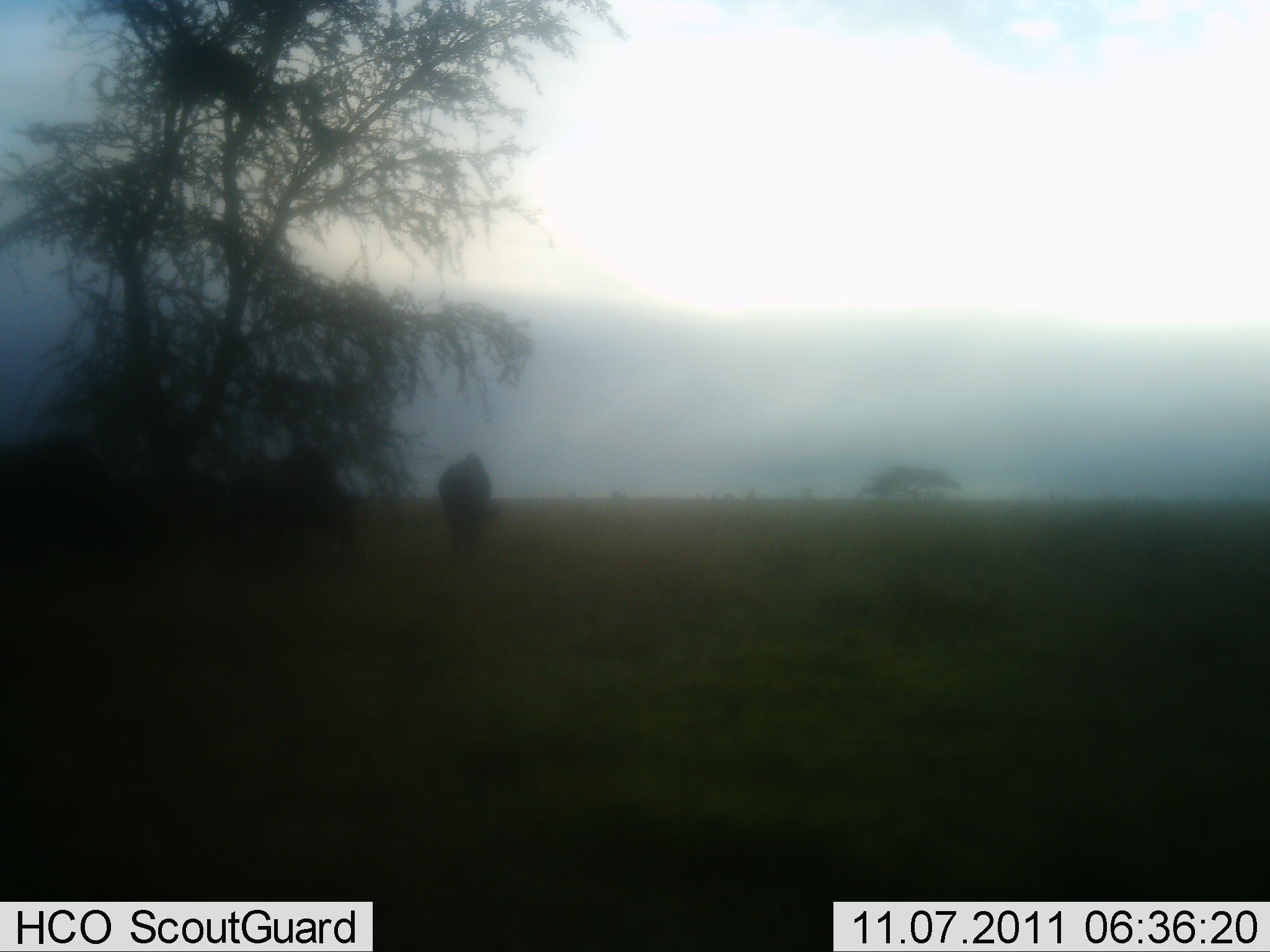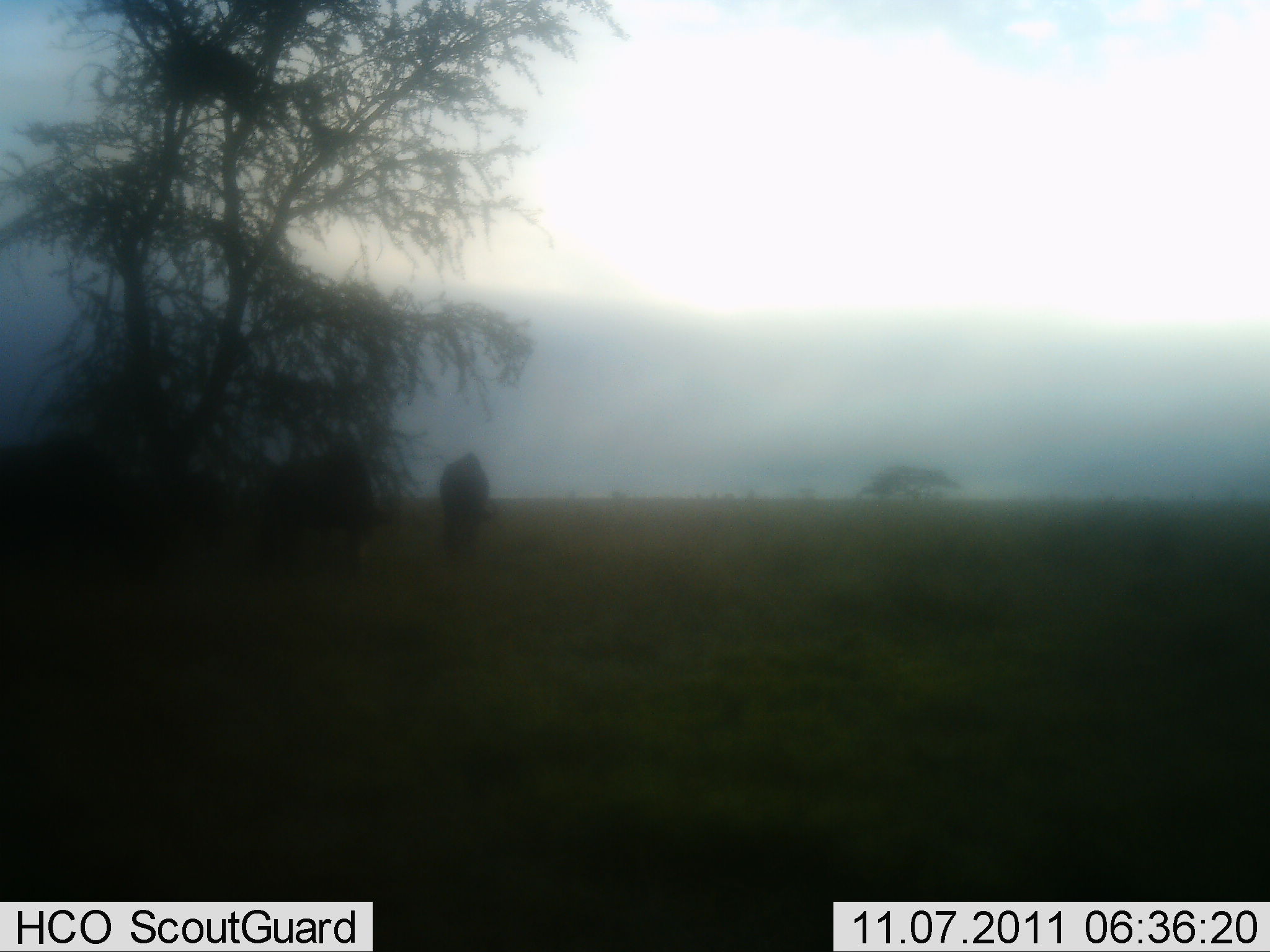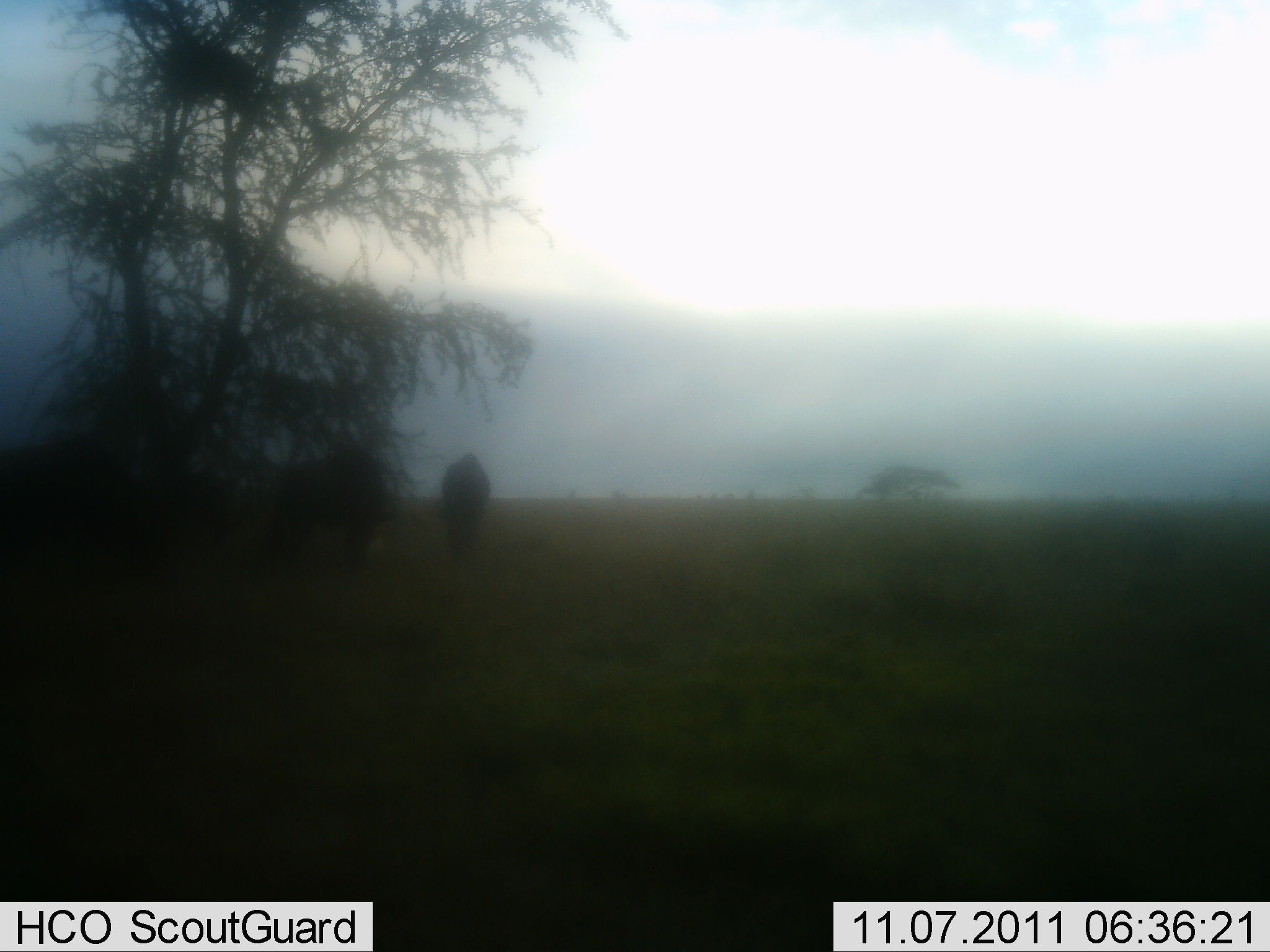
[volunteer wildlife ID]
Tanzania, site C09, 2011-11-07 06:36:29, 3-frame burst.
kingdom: Animalia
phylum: Chordata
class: Mammalia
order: Artiodactyla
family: Bovidae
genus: Connochaetes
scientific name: Connochaetes taurinus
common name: blue wildebeest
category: wildebeest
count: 3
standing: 30%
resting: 0%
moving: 40%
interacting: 0%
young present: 0%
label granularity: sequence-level